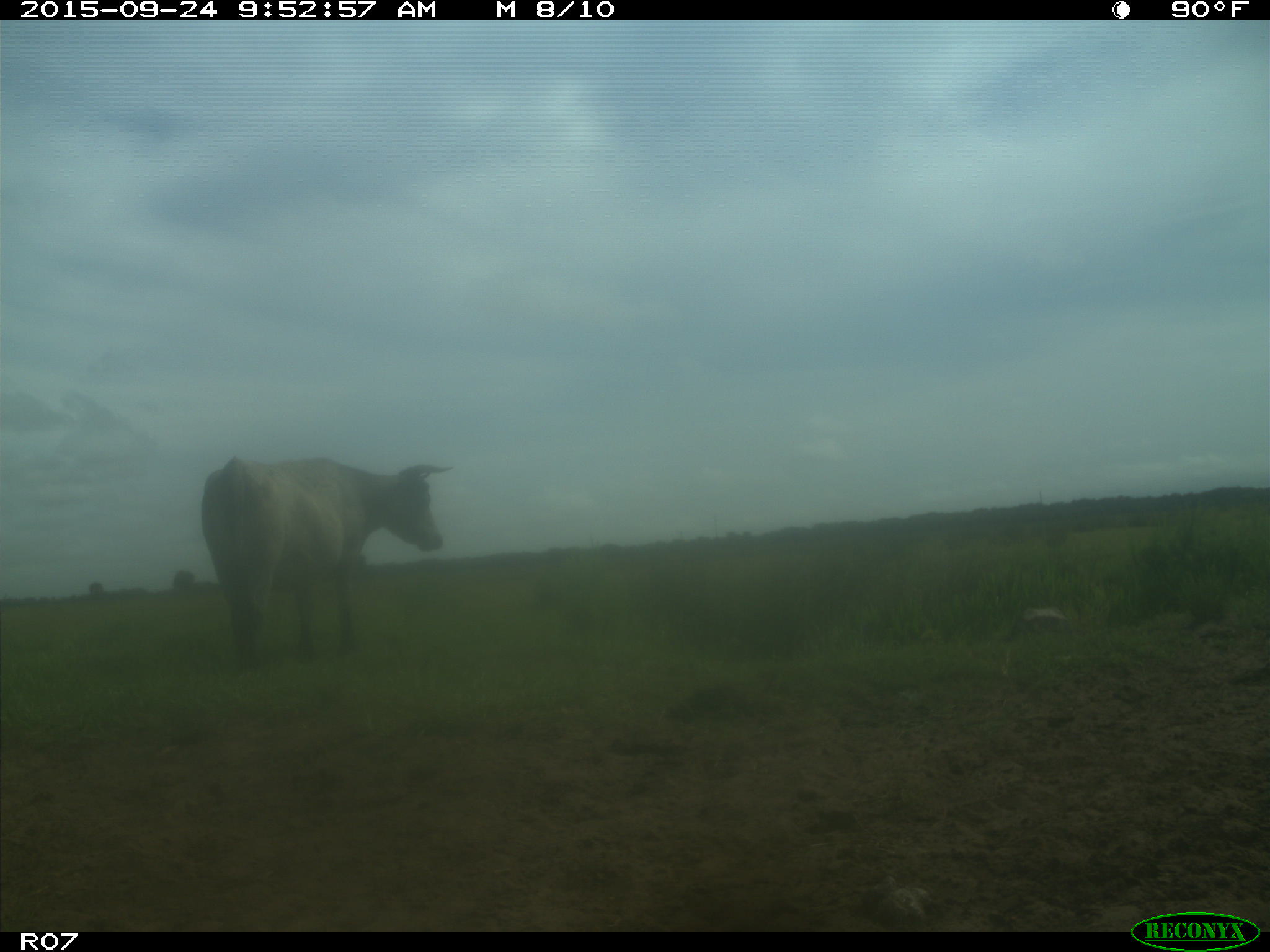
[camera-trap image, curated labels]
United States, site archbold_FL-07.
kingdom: Animalia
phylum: Chordata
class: Mammalia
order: Artiodactyla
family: Bovidae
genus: Bos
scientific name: Bos taurus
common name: domestic cow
Bos taurus (domestic cow).